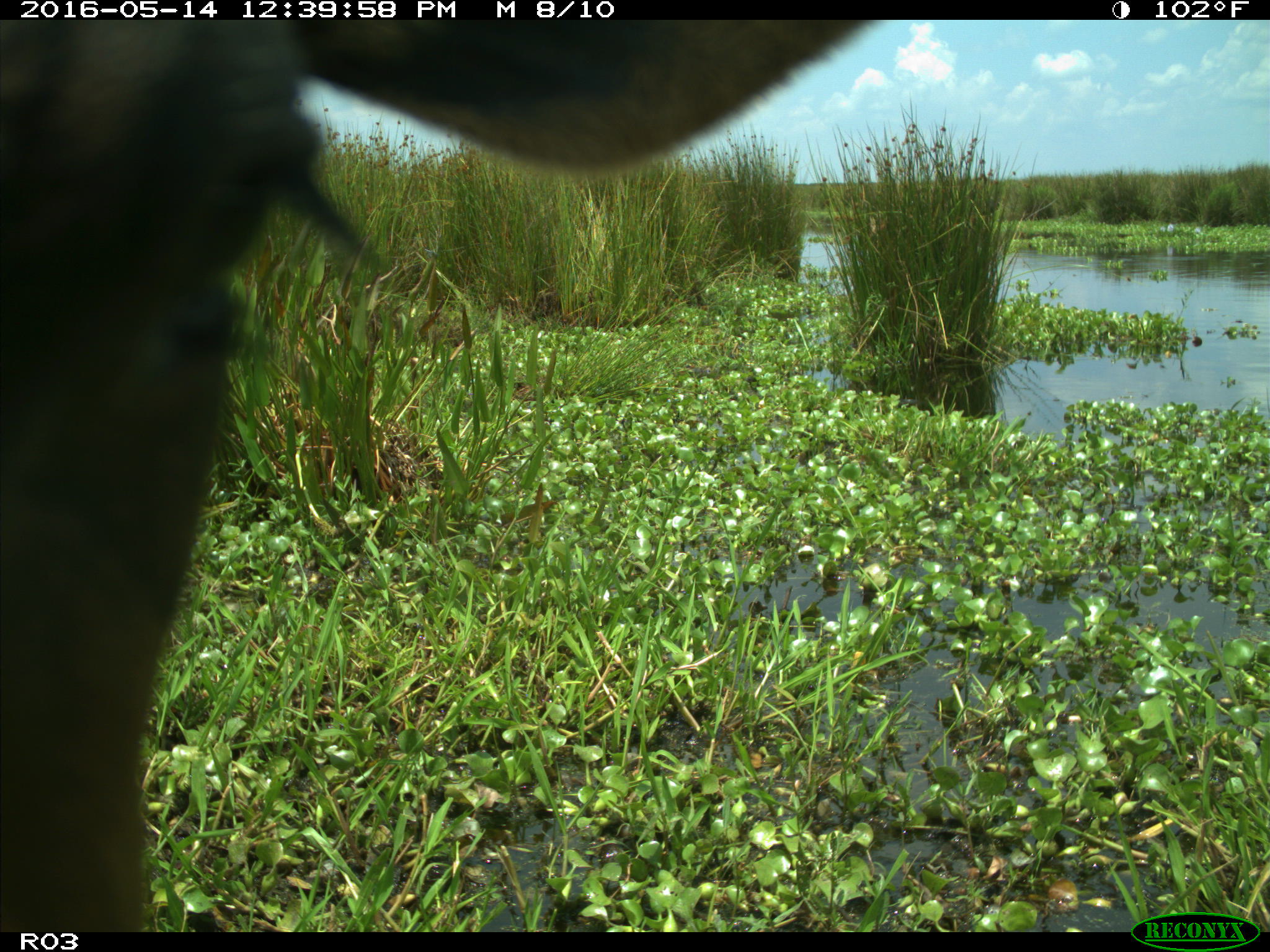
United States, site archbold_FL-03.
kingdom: Animalia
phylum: Chordata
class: Mammalia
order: Artiodactyla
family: Bovidae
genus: Bos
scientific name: Bos taurus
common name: domestic cow